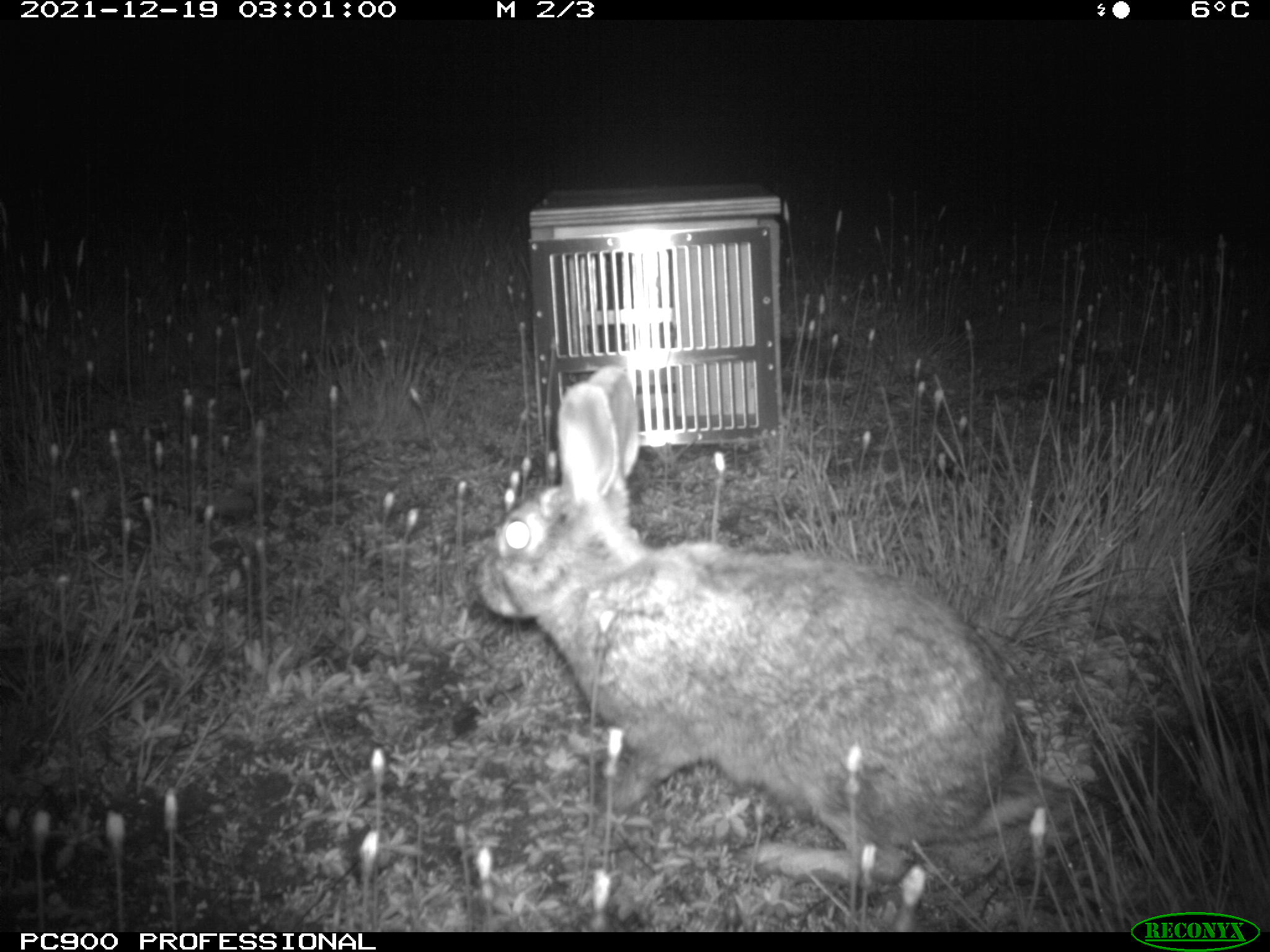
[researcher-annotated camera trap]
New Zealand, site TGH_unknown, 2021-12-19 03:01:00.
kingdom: Animalia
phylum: Chordata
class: Mammalia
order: Lagomorpha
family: Leporidae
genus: Oryctolagus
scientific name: Oryctolagus cuniculus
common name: european rabbit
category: rabbit